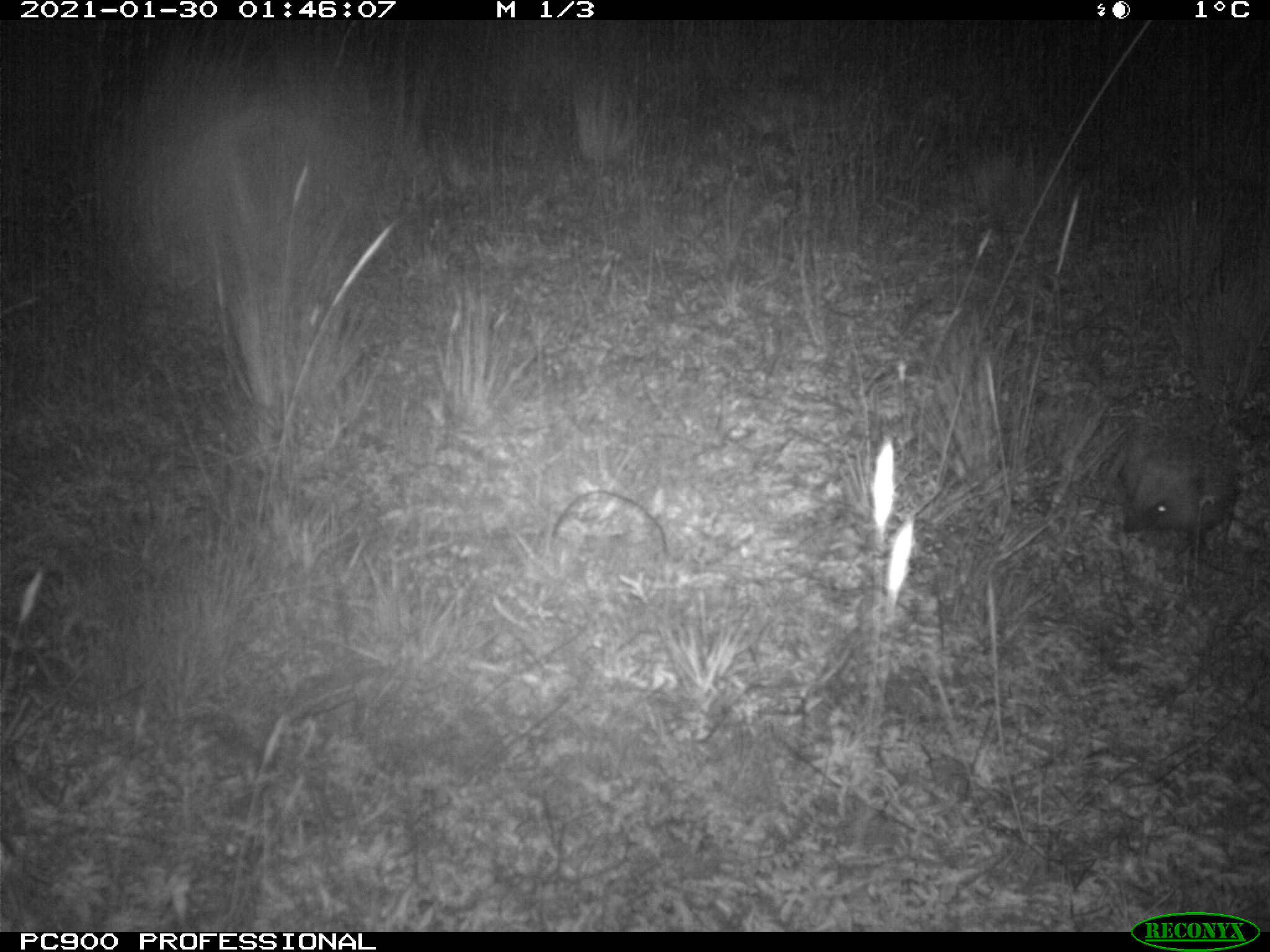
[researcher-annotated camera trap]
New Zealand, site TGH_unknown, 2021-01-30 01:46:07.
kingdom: Animalia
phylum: Chordata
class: Mammalia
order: Eulipotyphla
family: Erinaceidae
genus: Erinaceus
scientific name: Erinaceus europaeus europaeus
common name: european hedgehog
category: hedgehog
Hedgehog (european hedgehog) (Erinaceus europaeus europaeus).